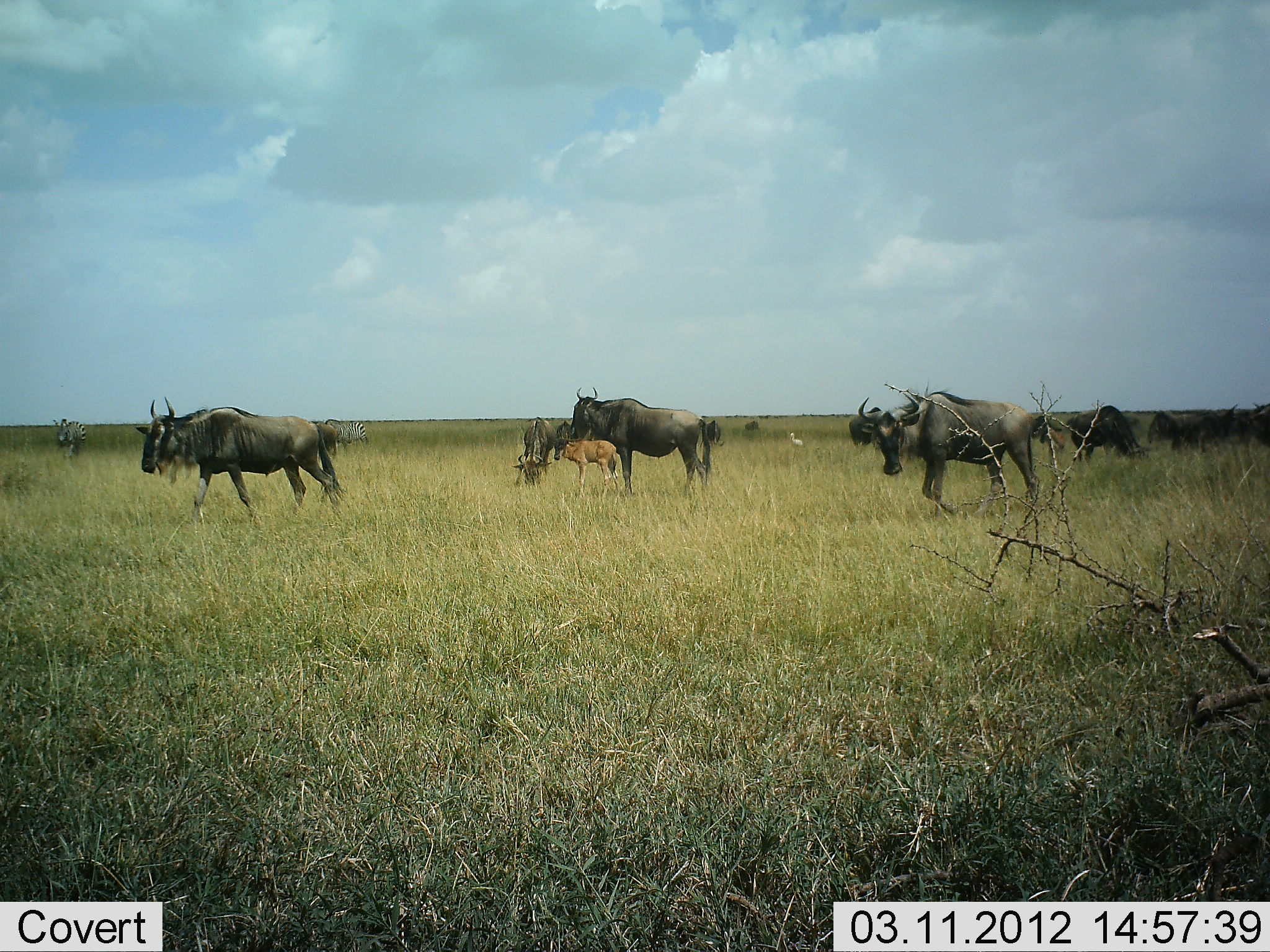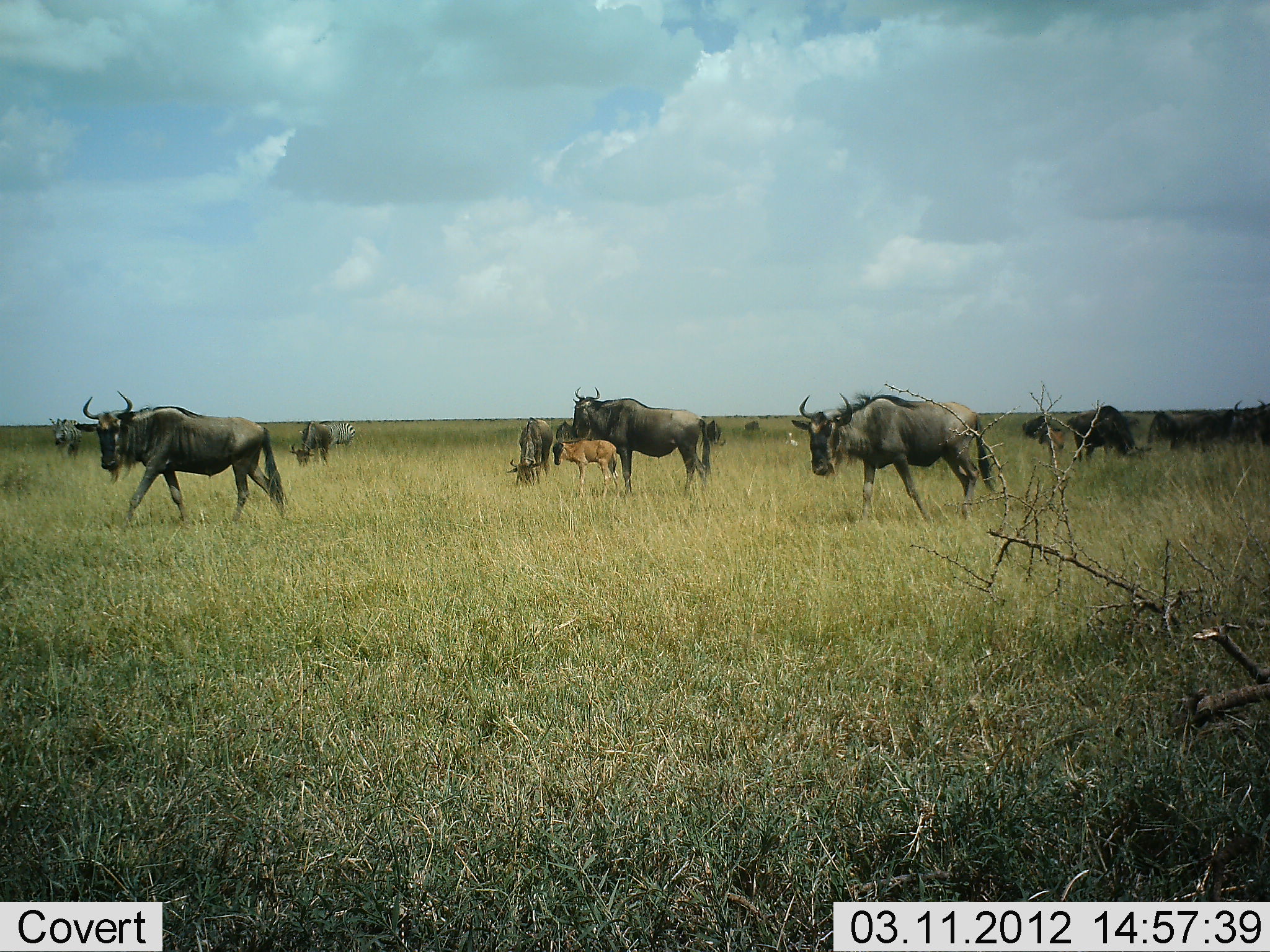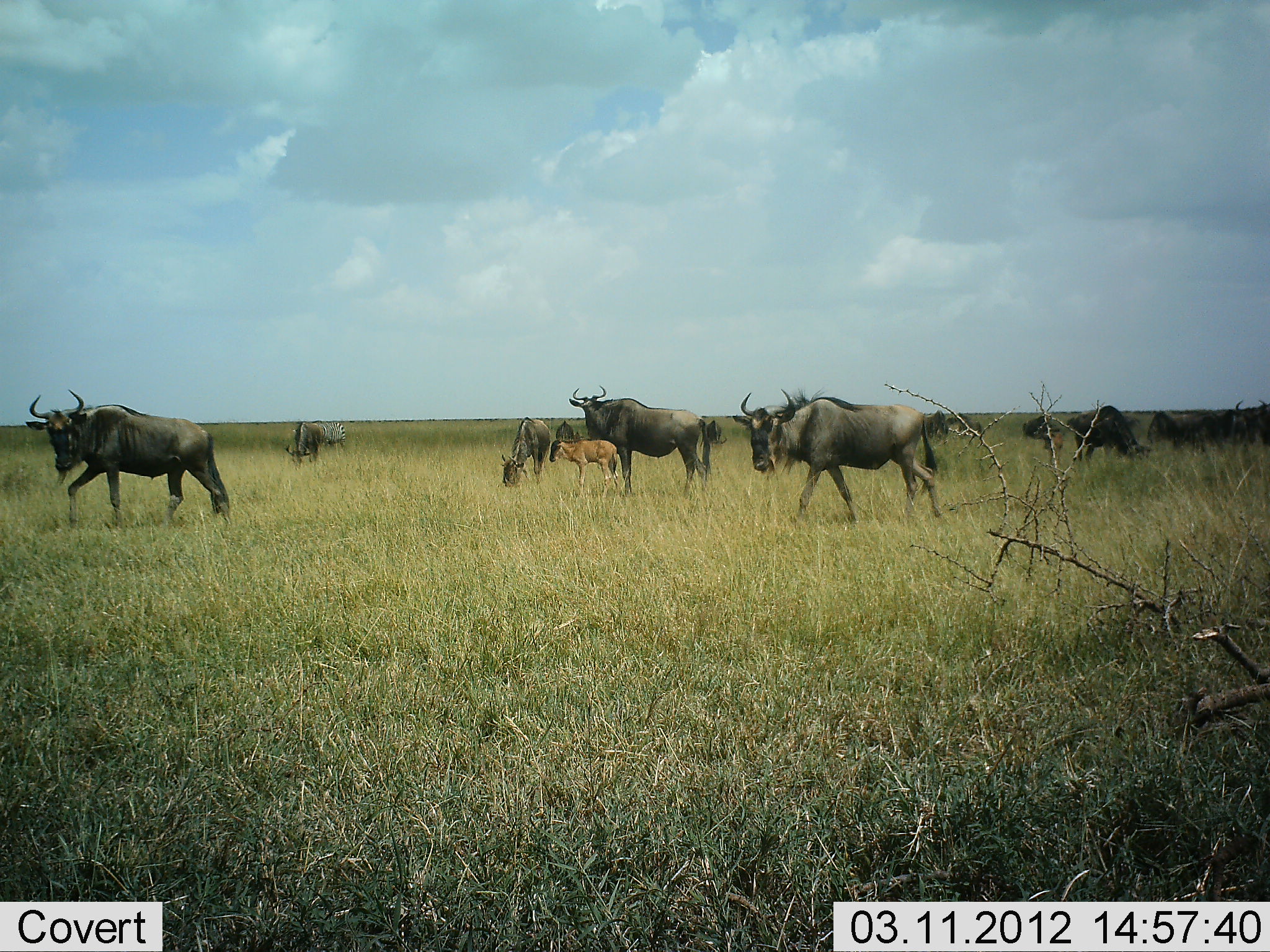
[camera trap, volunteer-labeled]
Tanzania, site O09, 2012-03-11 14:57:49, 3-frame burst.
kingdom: Animalia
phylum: Chordata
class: Mammalia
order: Artiodactyla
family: Bovidae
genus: Connochaetes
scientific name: Connochaetes taurinus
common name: blue wildebeest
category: wildebeest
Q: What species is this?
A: Wildebeest (blue wildebeest) (Connochaetes taurinus).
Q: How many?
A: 11-50.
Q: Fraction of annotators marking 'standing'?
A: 80%.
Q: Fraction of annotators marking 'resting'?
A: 0%.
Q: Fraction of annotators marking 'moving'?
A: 80%.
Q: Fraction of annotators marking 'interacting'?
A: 0%.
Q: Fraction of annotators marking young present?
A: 65%.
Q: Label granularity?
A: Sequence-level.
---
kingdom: Animalia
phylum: Chordata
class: Mammalia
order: Perissodactyla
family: Equidae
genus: Equus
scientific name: Equus quagga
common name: plains zebra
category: zebra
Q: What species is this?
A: Zebra (plains zebra) (Equus quagga).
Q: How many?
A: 2.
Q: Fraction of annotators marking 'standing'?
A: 56%.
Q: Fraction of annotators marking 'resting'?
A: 0%.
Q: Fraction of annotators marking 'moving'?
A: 22%.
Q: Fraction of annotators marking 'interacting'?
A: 0%.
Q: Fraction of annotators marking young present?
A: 0%.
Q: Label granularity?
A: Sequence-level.